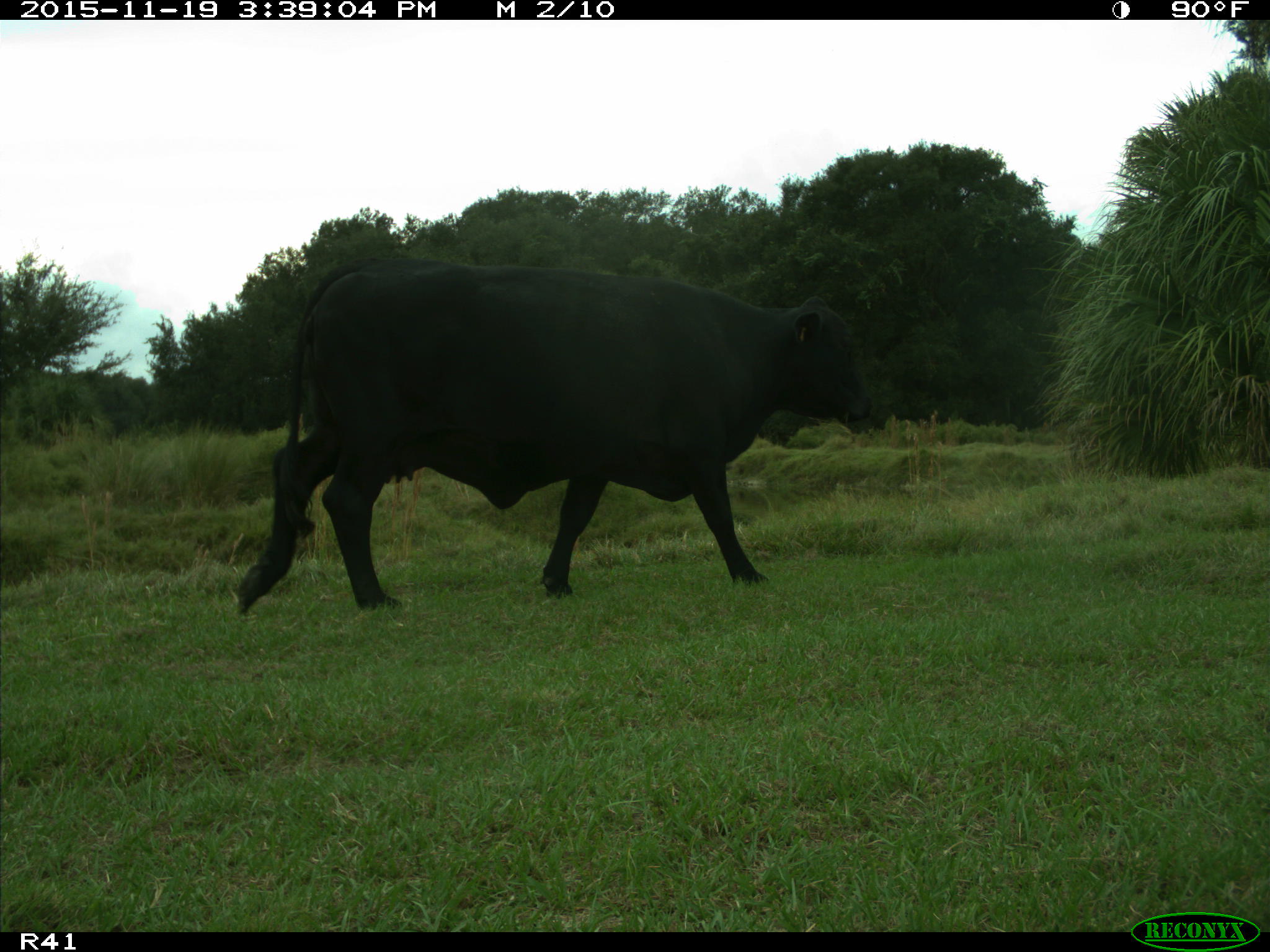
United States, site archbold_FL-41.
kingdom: Animalia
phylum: Chordata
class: Mammalia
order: Artiodactyla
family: Bovidae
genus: Bos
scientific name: Bos taurus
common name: domestic cow